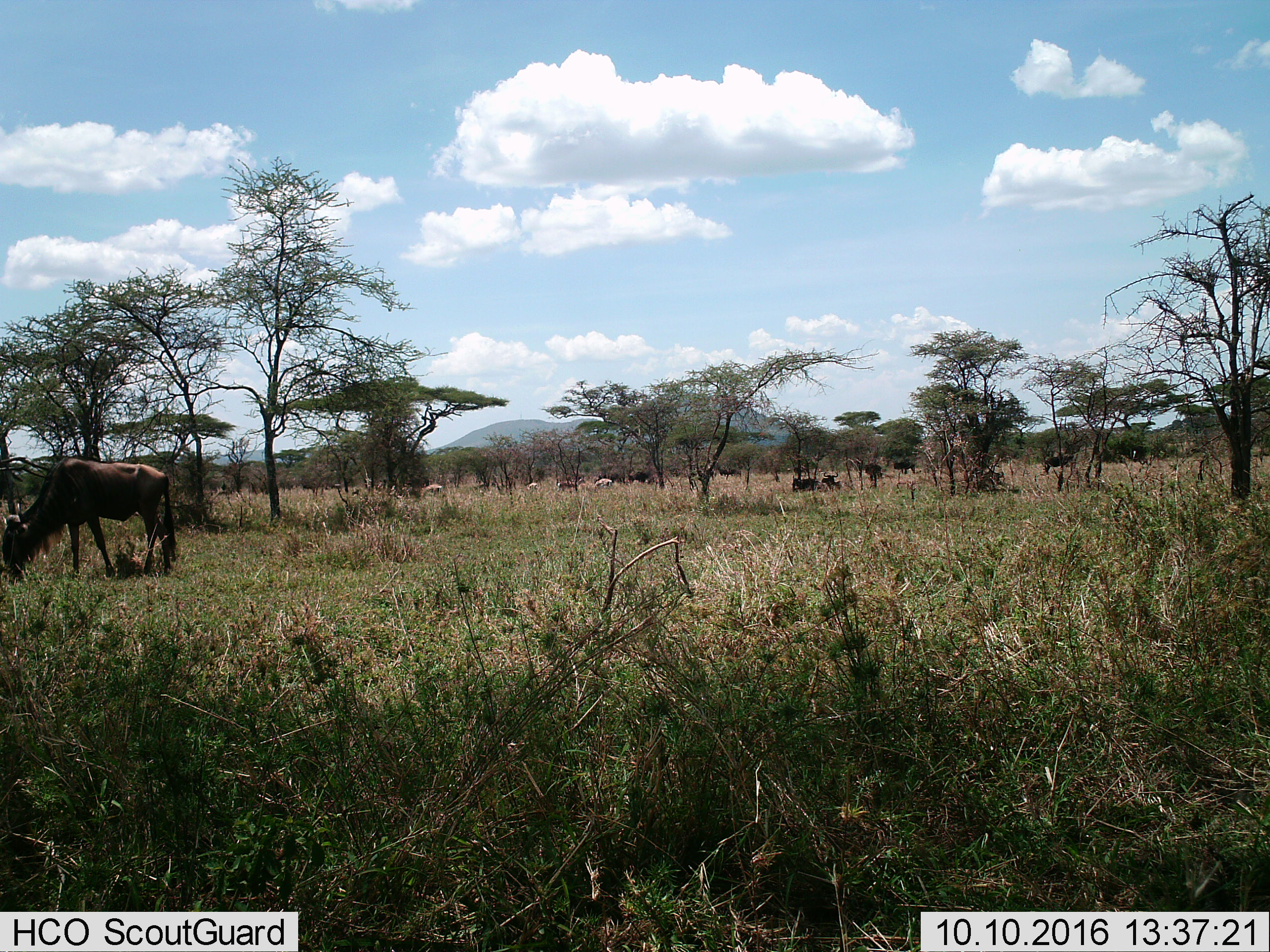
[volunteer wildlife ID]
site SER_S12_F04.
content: unidentified animal